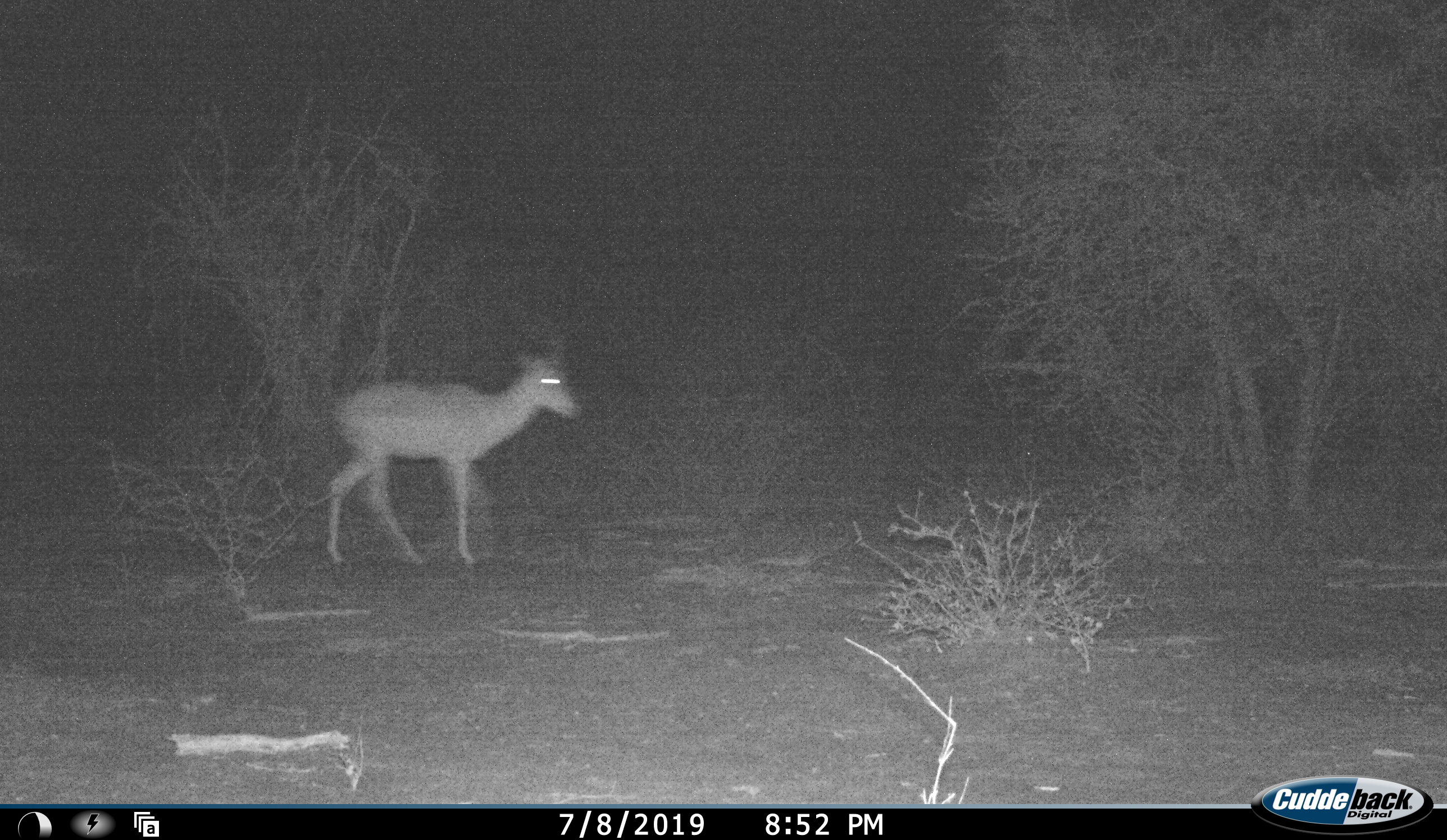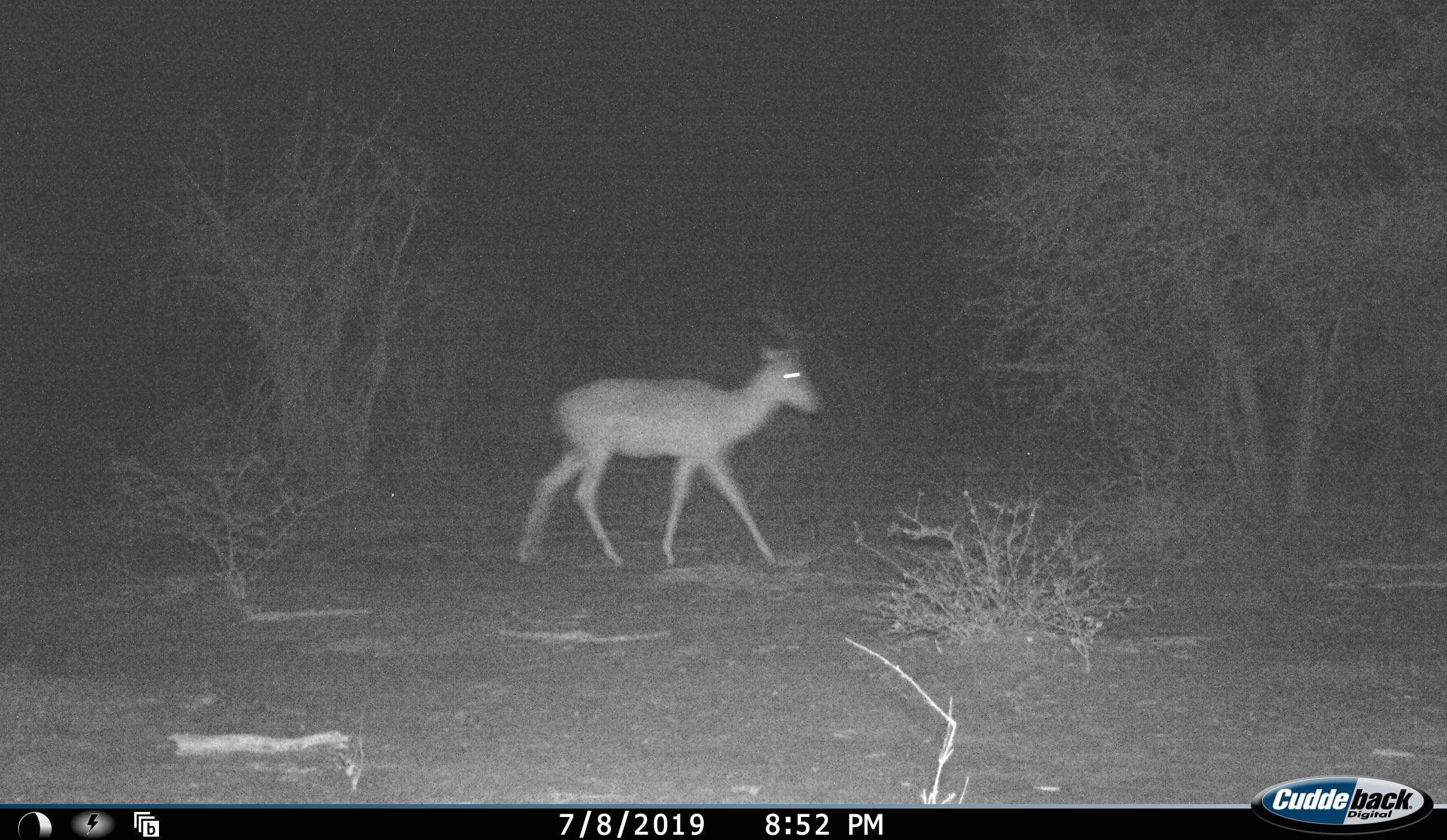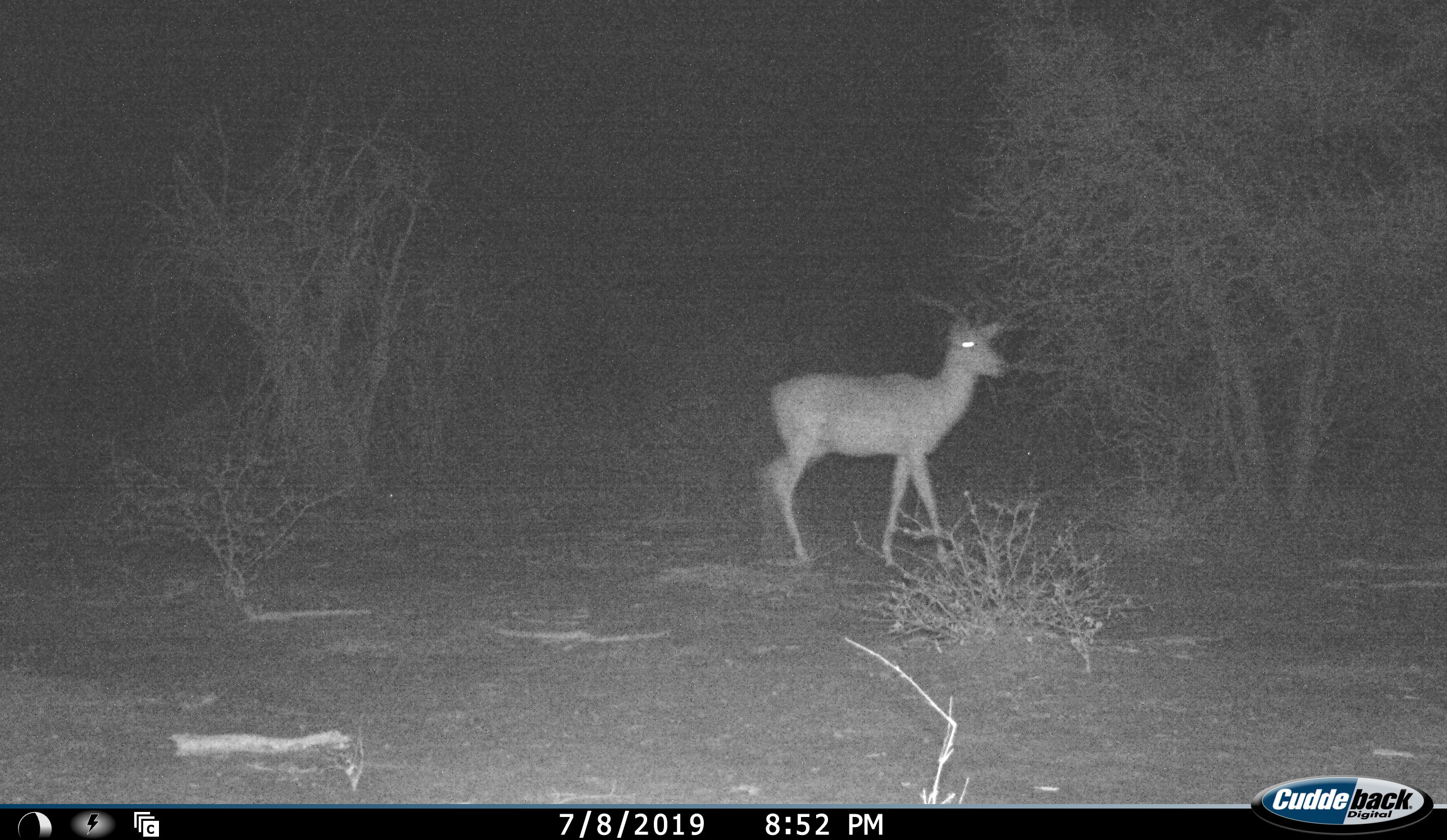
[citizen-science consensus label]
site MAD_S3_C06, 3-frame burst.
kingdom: Animalia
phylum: Chordata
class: Mammalia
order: Artiodactyla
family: Bovidae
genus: Aepyceros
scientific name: Aepyceros melampus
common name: impala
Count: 1.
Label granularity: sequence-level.